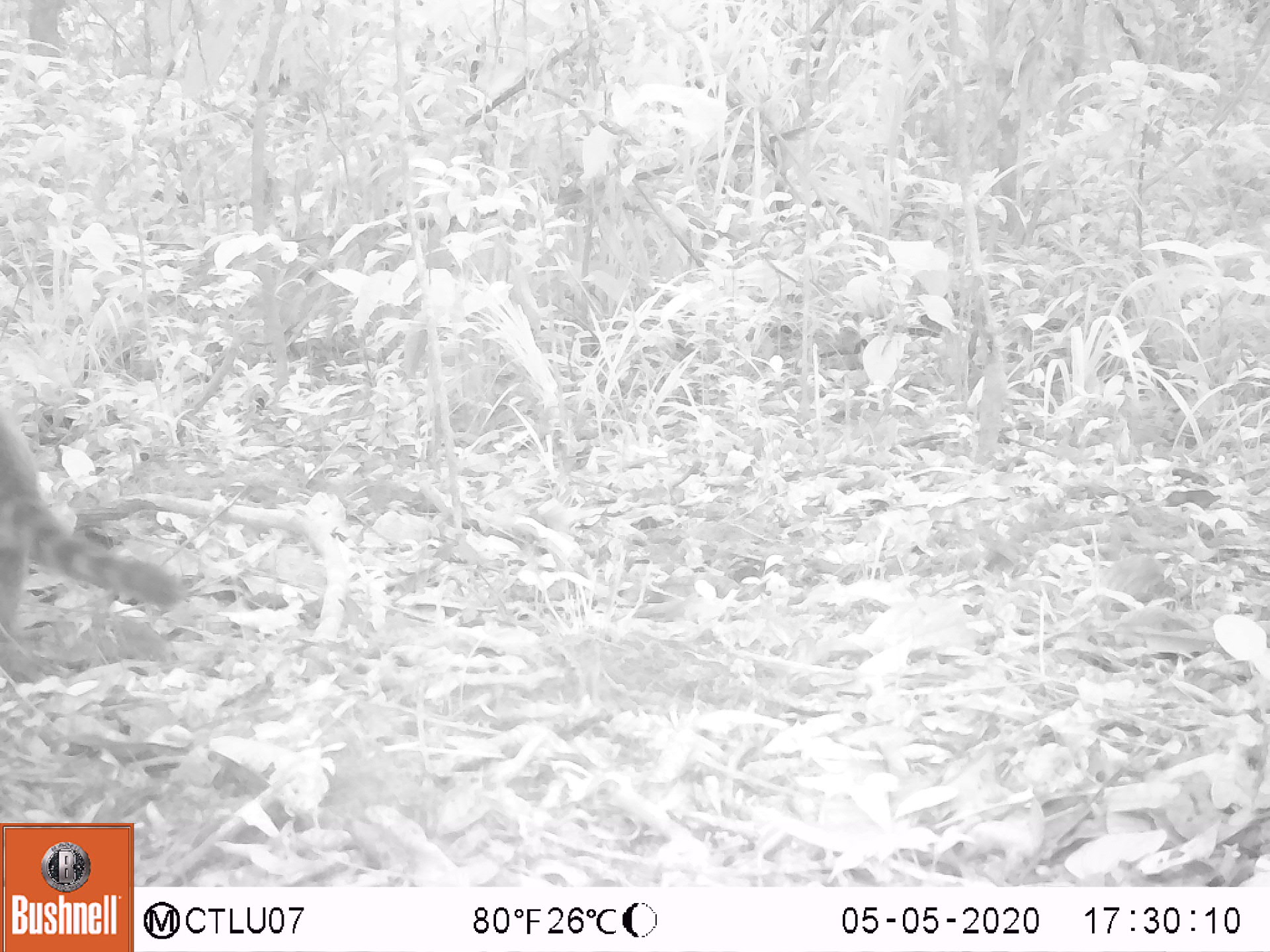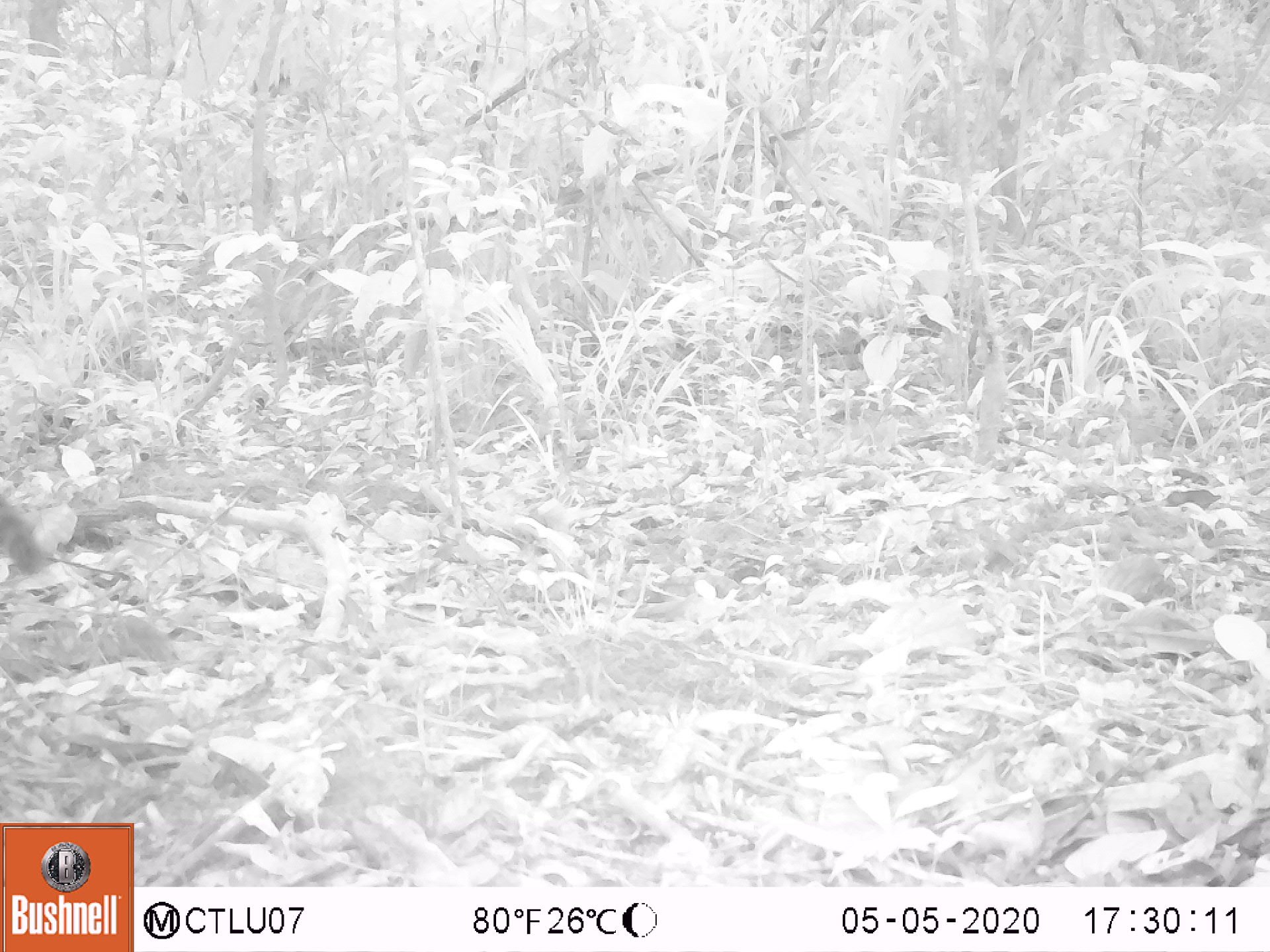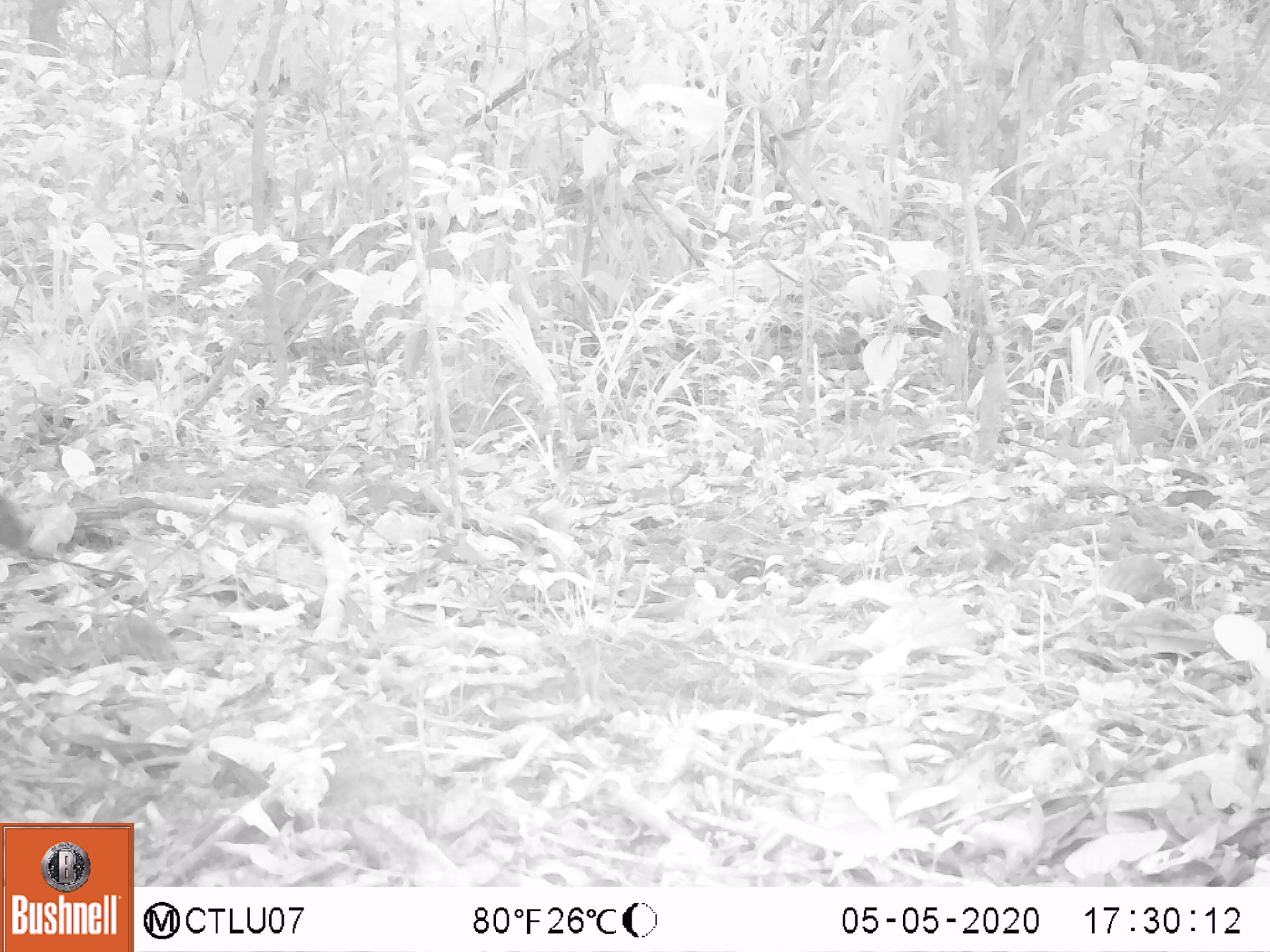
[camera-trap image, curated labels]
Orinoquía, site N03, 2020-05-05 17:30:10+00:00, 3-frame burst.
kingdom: Animalia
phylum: Chordata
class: Mammalia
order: Carnivora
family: Procyonidae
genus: Nasua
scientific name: Nasua nasua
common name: south american coati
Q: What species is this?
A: South american coati (Nasua nasua).